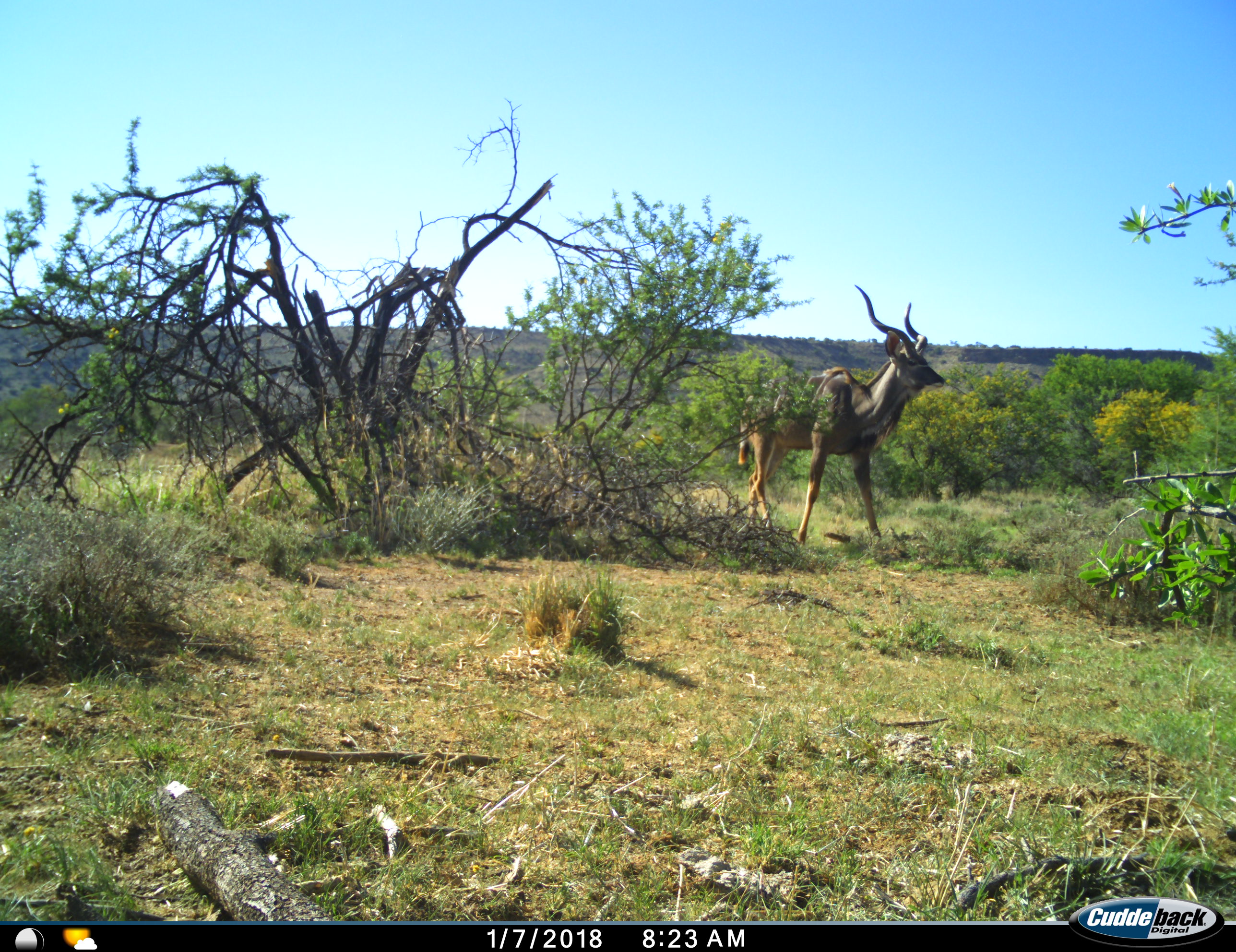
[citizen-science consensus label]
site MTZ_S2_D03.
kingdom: Animalia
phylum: Chordata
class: Mammalia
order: Artiodactyla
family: Bovidae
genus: Tragelaphus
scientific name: Tragelaphus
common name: kudu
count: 1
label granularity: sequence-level